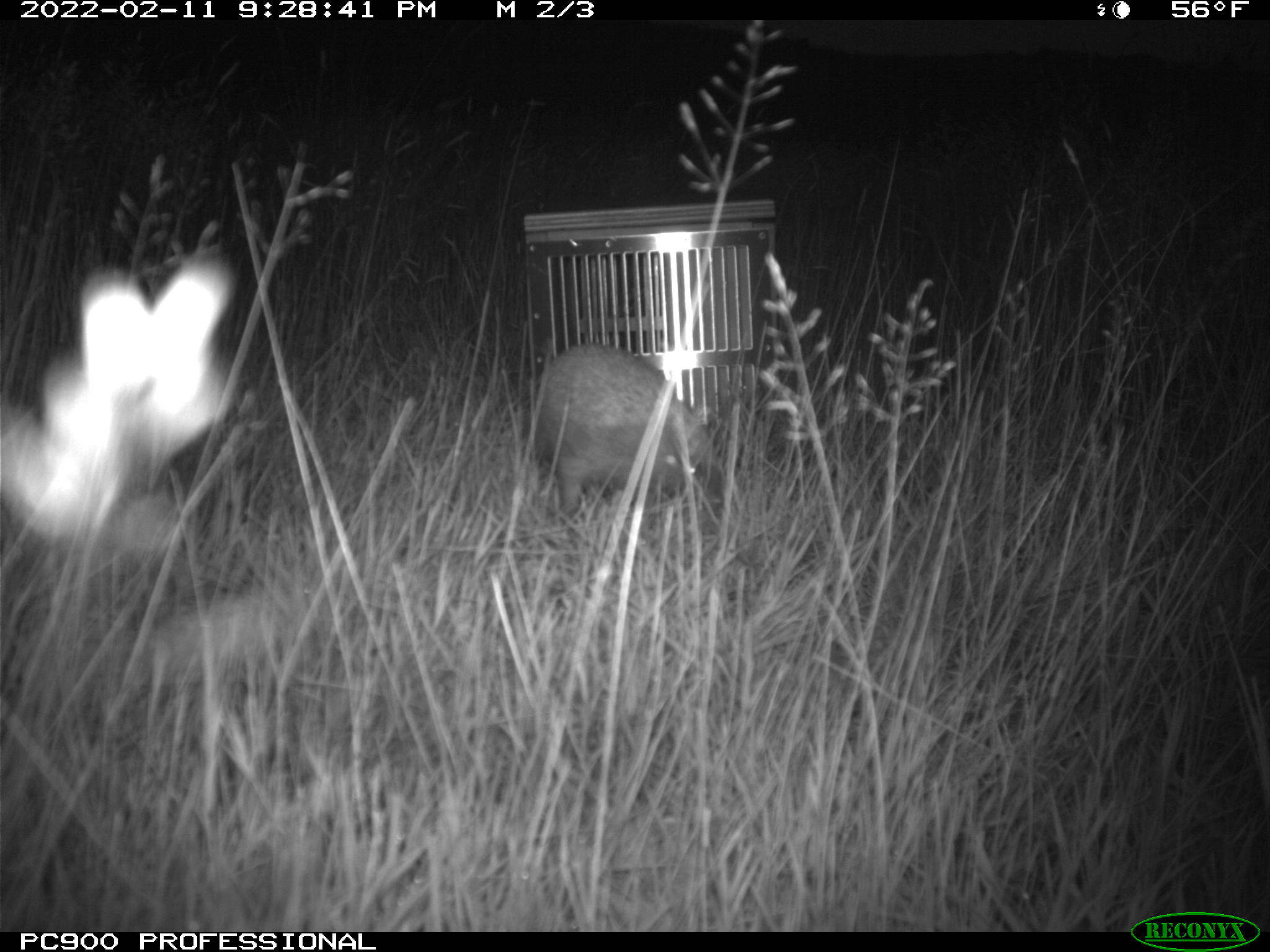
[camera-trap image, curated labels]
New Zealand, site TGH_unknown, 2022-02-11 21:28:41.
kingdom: Animalia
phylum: Chordata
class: Mammalia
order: Eulipotyphla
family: Erinaceidae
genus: Erinaceus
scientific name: Erinaceus europaeus europaeus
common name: european hedgehog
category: hedgehog